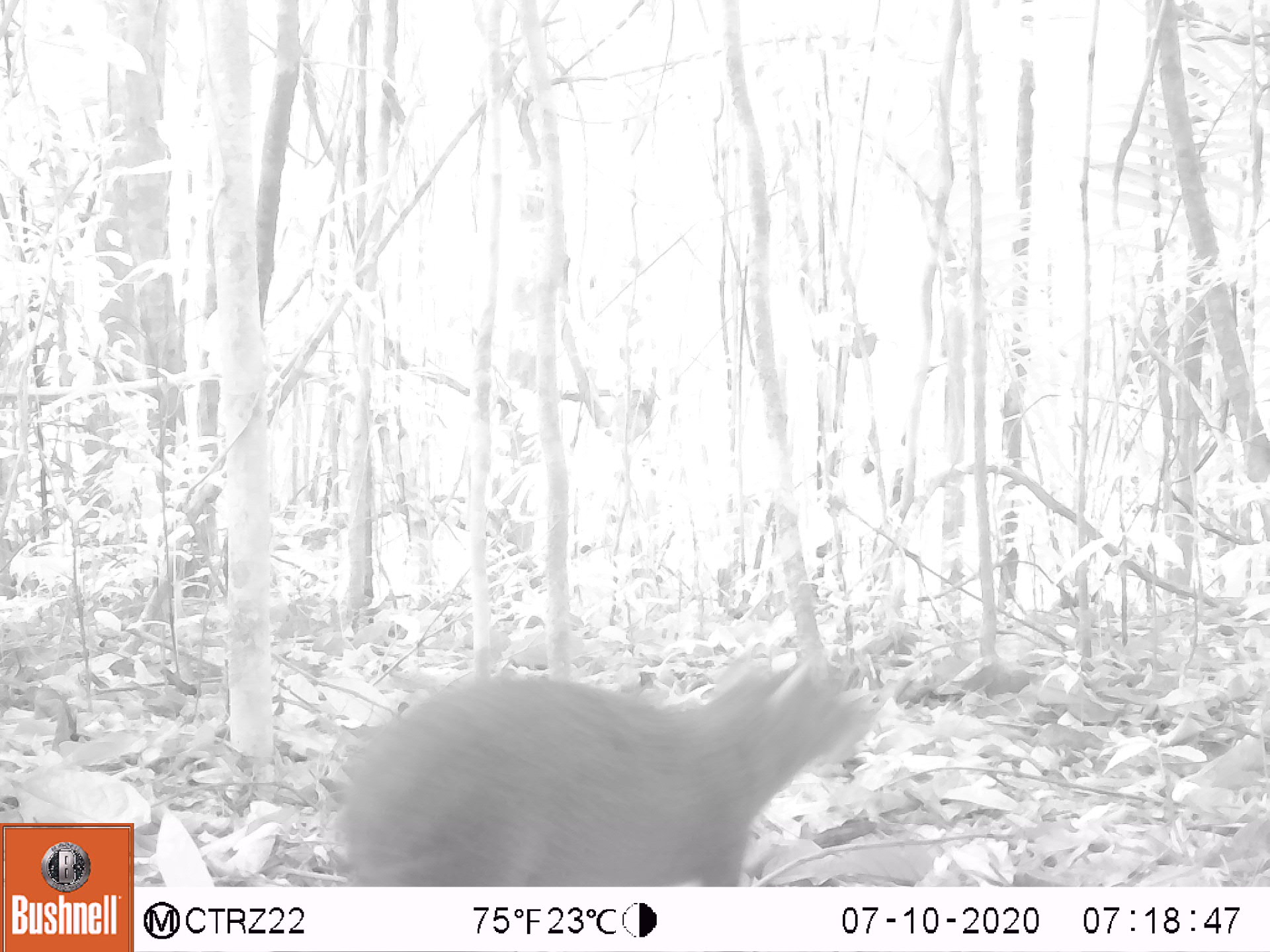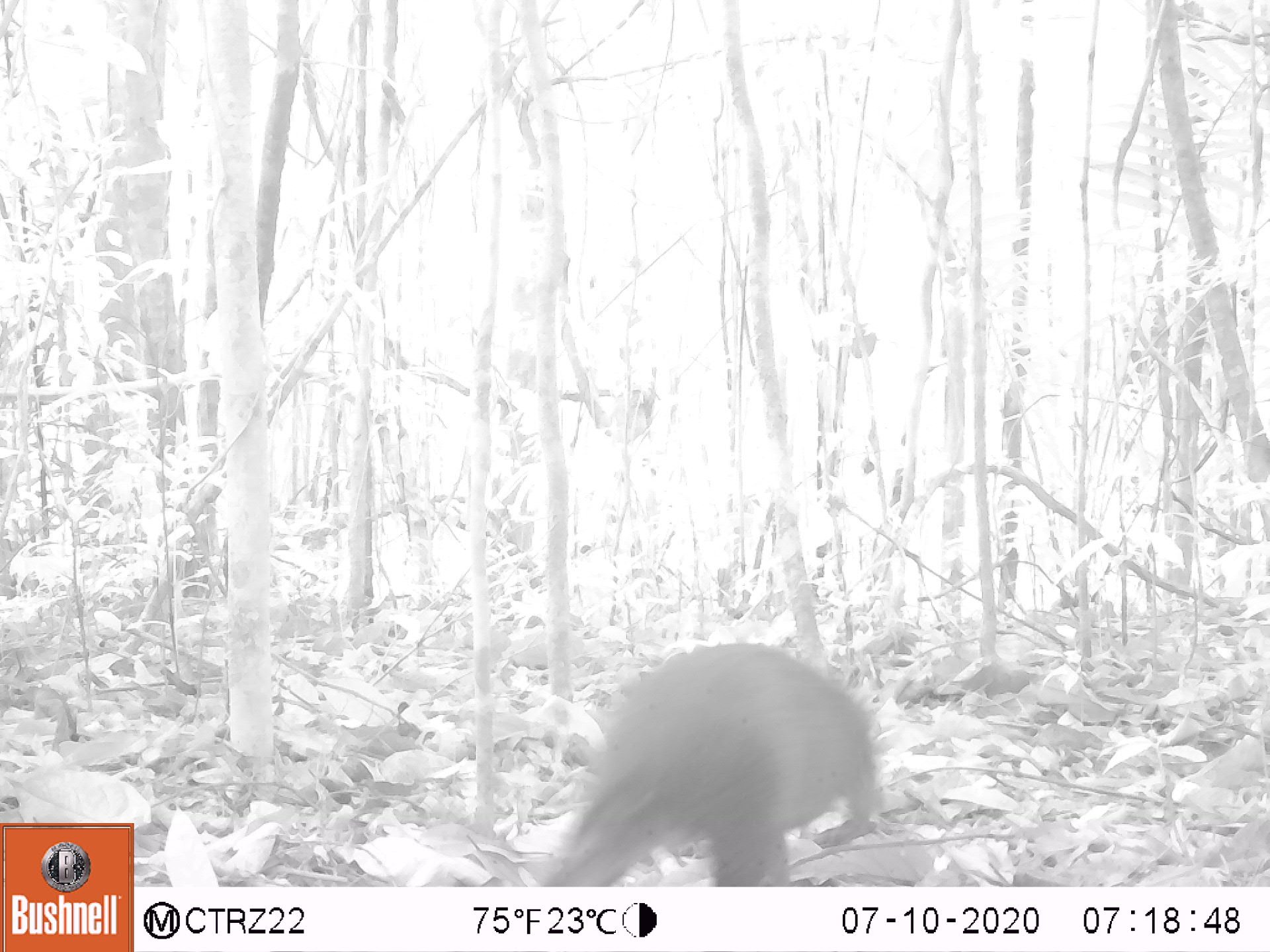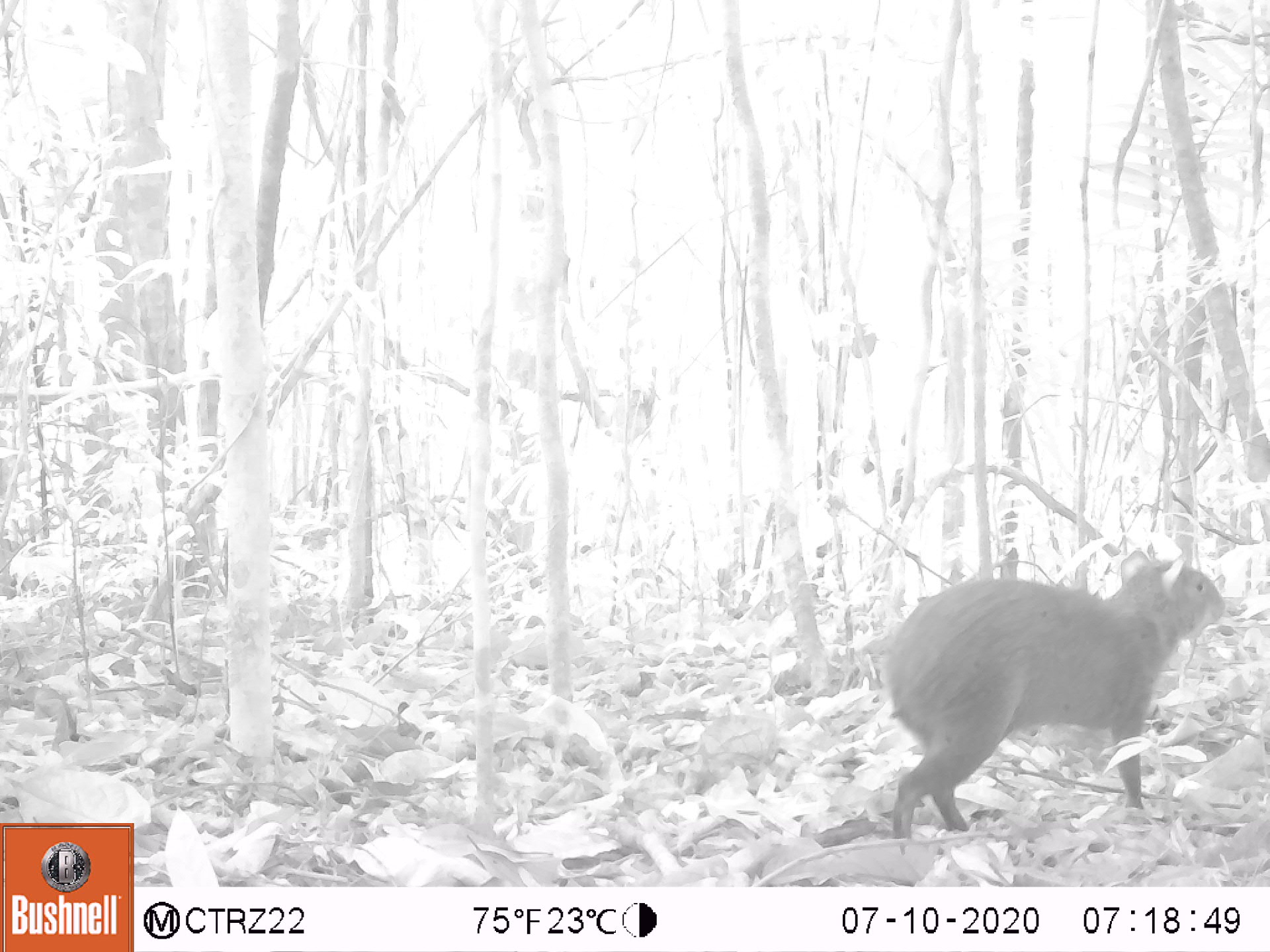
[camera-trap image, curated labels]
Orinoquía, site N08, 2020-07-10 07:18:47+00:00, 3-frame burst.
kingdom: Animalia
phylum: Chordata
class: Mammalia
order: Rodentia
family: Dasyproctidae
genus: Dasyprocta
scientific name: Dasyprocta fuliginosa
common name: black agouti